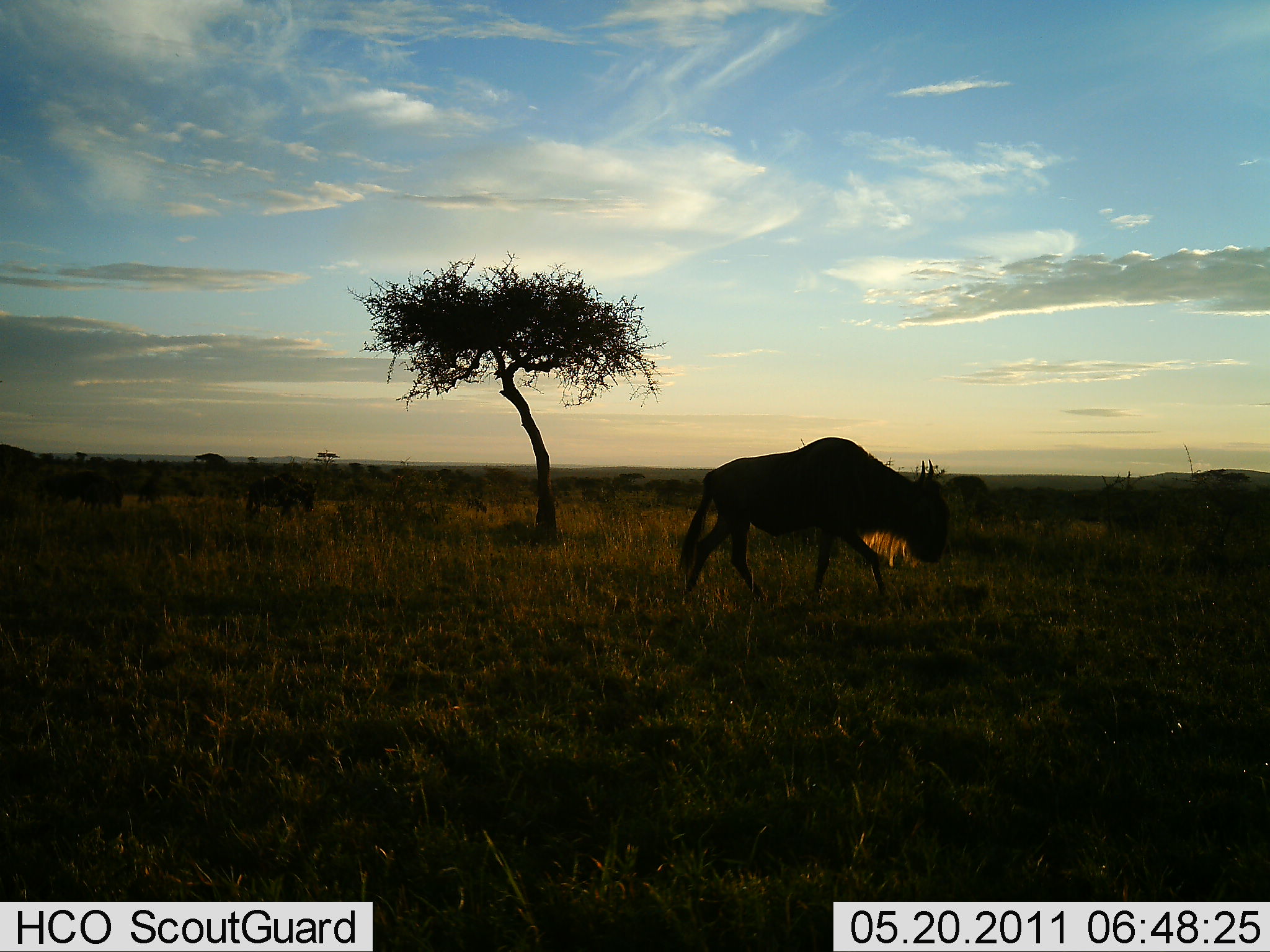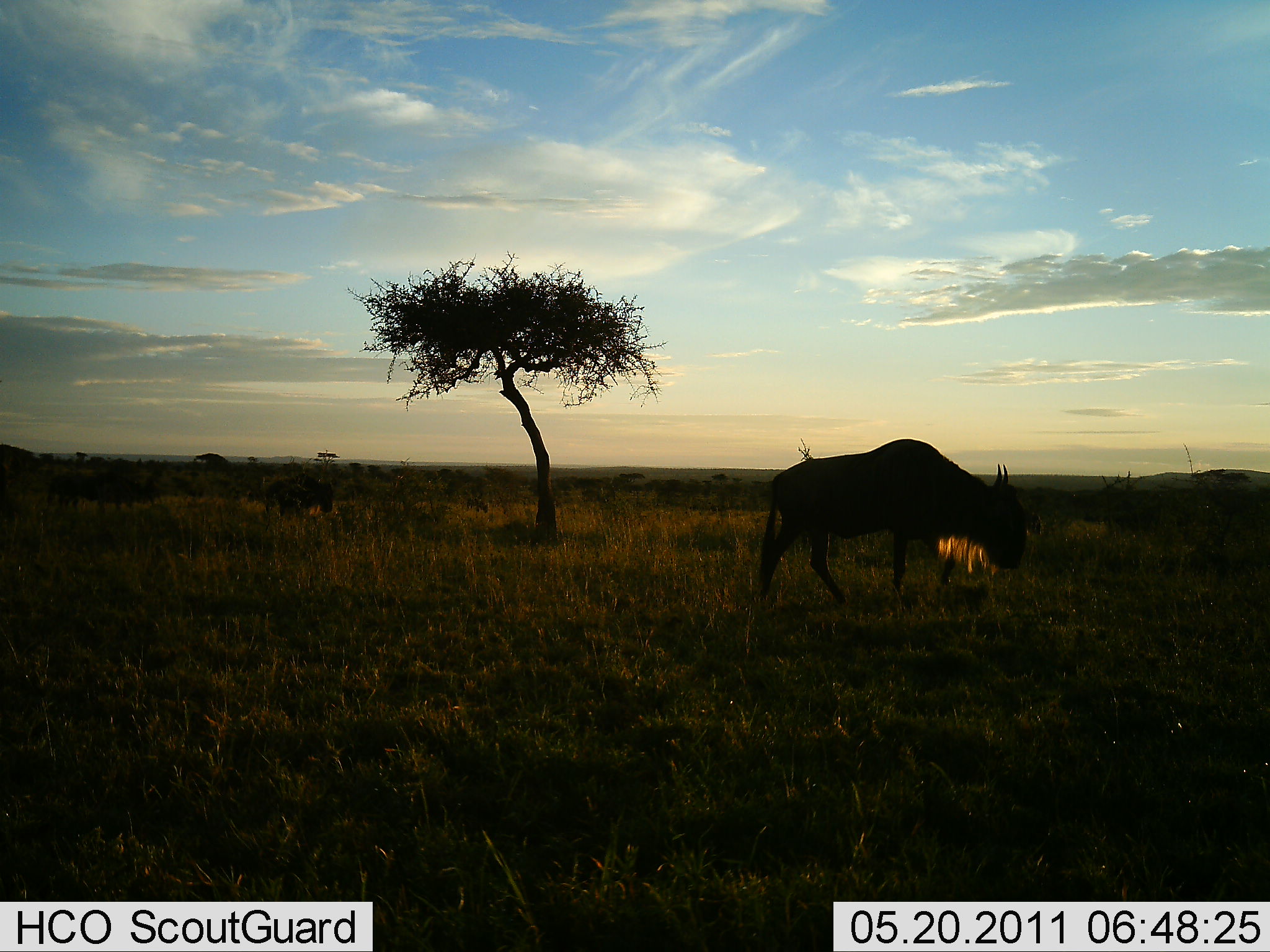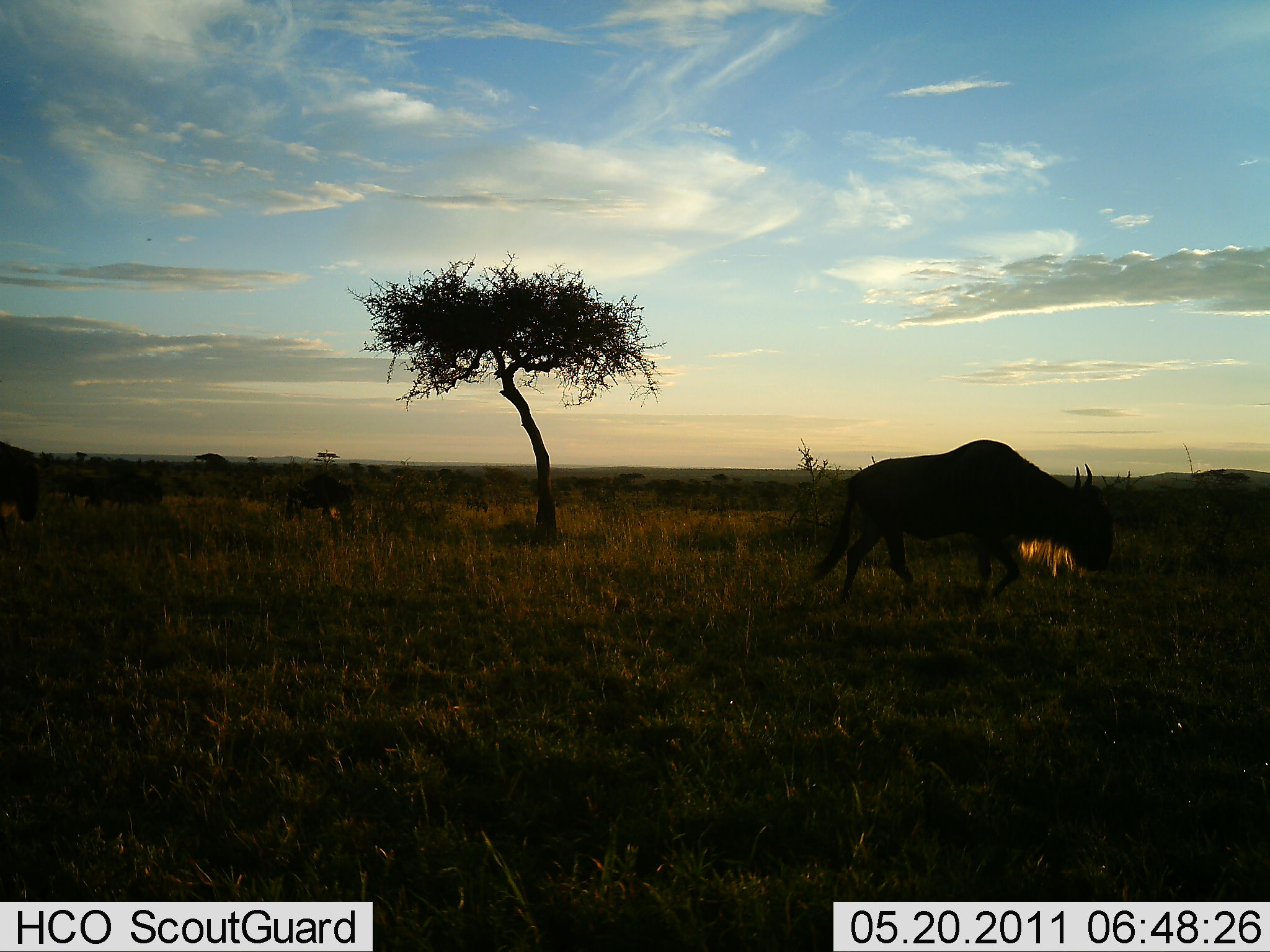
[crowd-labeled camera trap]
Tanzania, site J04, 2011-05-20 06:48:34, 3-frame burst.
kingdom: Animalia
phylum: Chordata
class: Mammalia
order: Artiodactyla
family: Bovidae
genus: Connochaetes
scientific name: Connochaetes taurinus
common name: blue wildebeest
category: wildebeest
Wildebeest (blue wildebeest) (Connochaetes taurinus), count 4. Behavior (volunteer vote fractions): standing 9%, resting 0%, moving 100%, interacting 0%. Young present (vote fraction): 0%. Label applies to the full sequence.